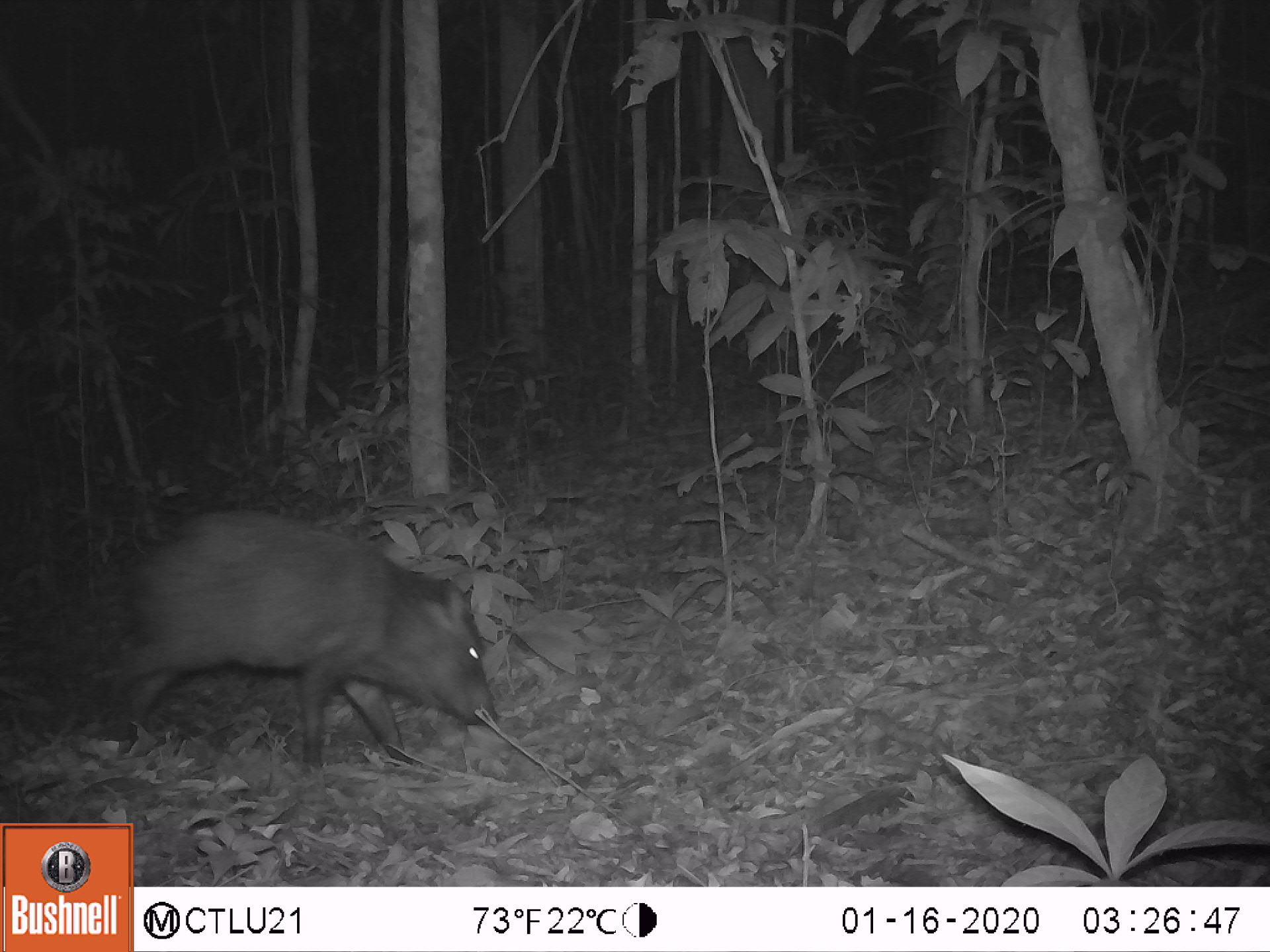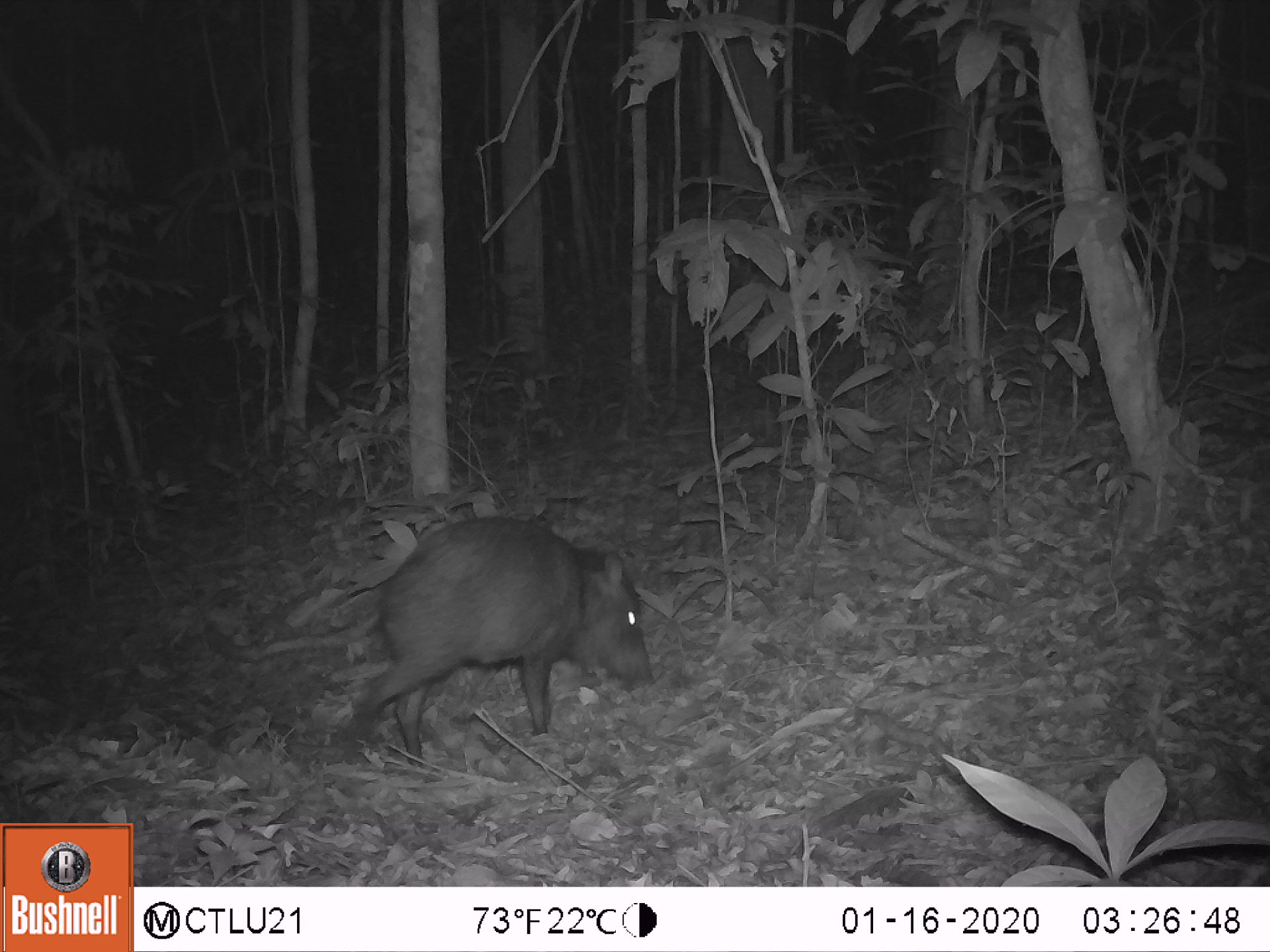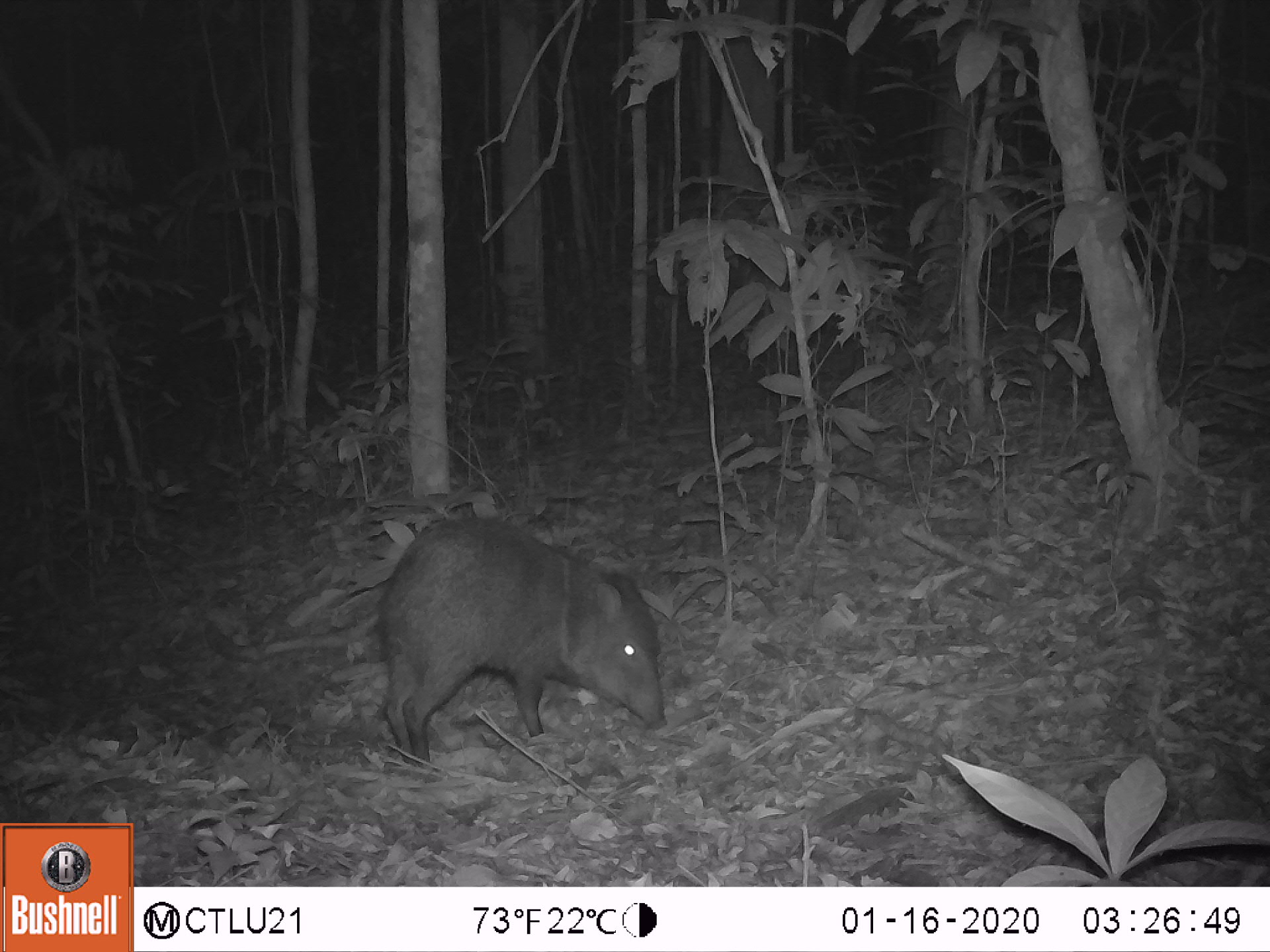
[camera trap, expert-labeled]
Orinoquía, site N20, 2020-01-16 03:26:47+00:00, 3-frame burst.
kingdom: Animalia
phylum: Chordata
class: Mammalia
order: Artiodactyla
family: Tayassuidae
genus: Pecari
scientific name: Pecari tajacu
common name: collared peccary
Collared peccary (Pecari tajacu).